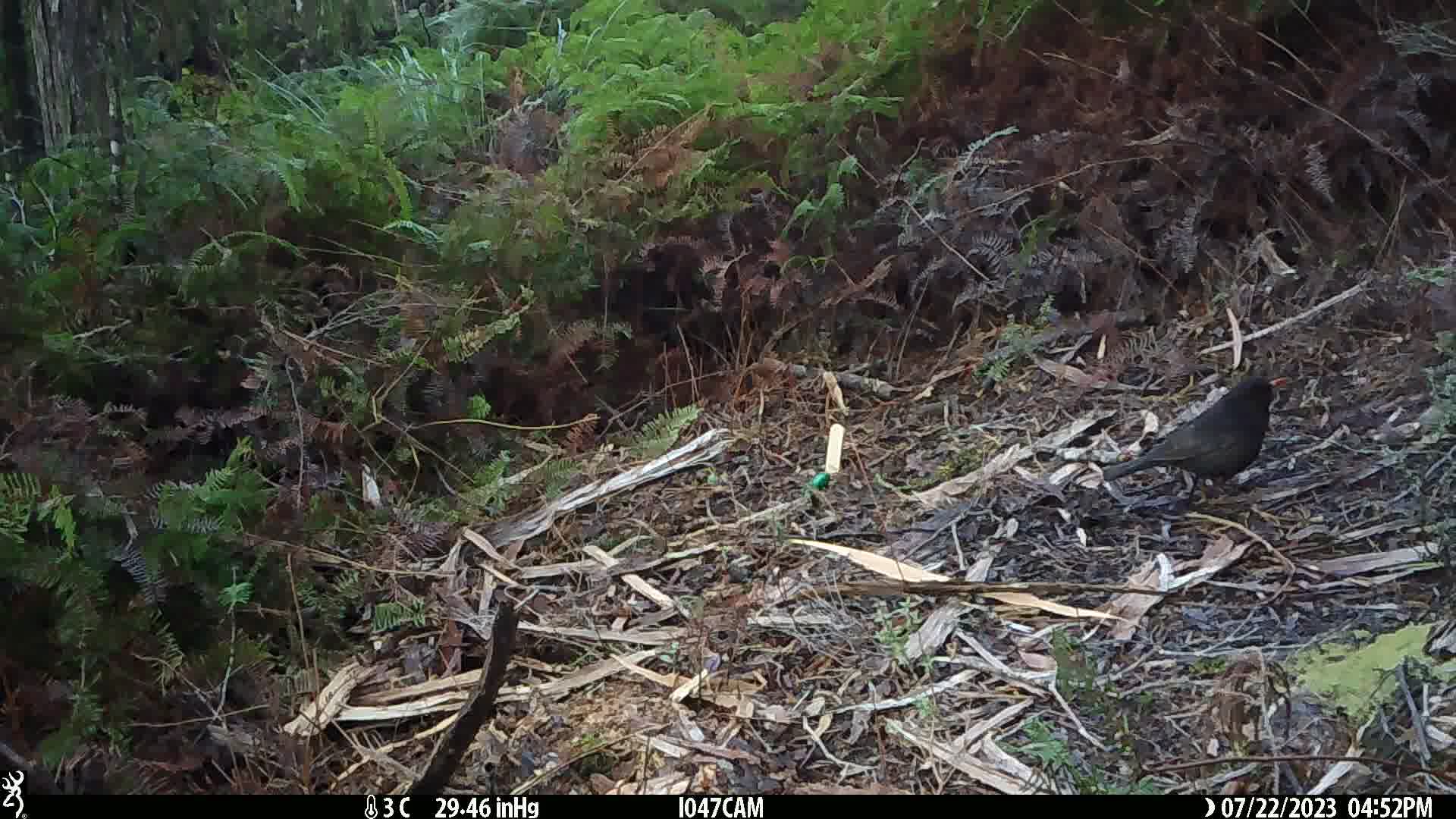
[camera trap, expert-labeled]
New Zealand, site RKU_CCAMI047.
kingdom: Animalia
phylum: Chordata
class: Aves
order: Passeriformes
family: Turdidae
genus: Turdus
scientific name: Turdus merula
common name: eurasian blackbird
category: blackbird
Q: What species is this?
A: Blackbird (eurasian blackbird) (Turdus merula).